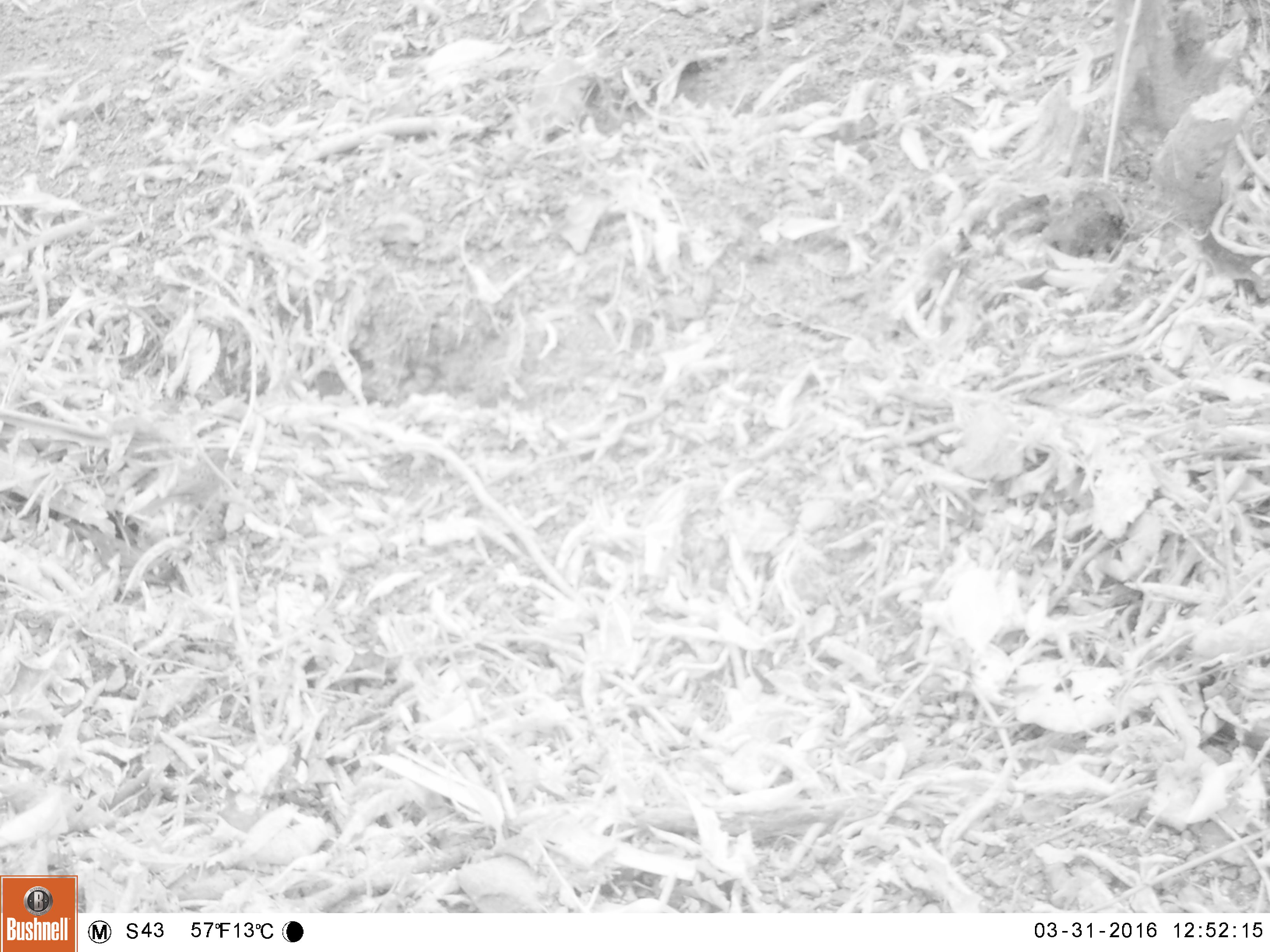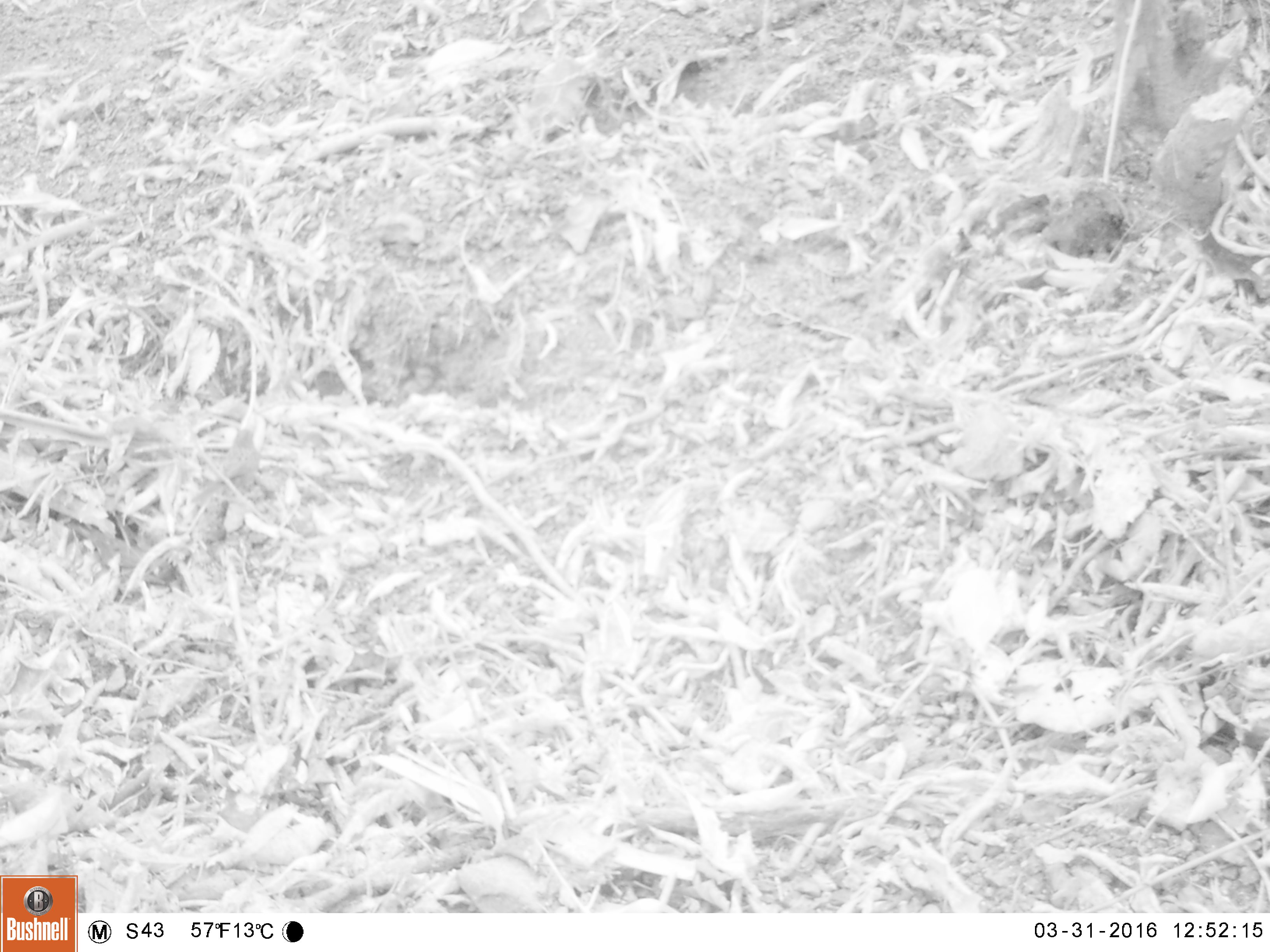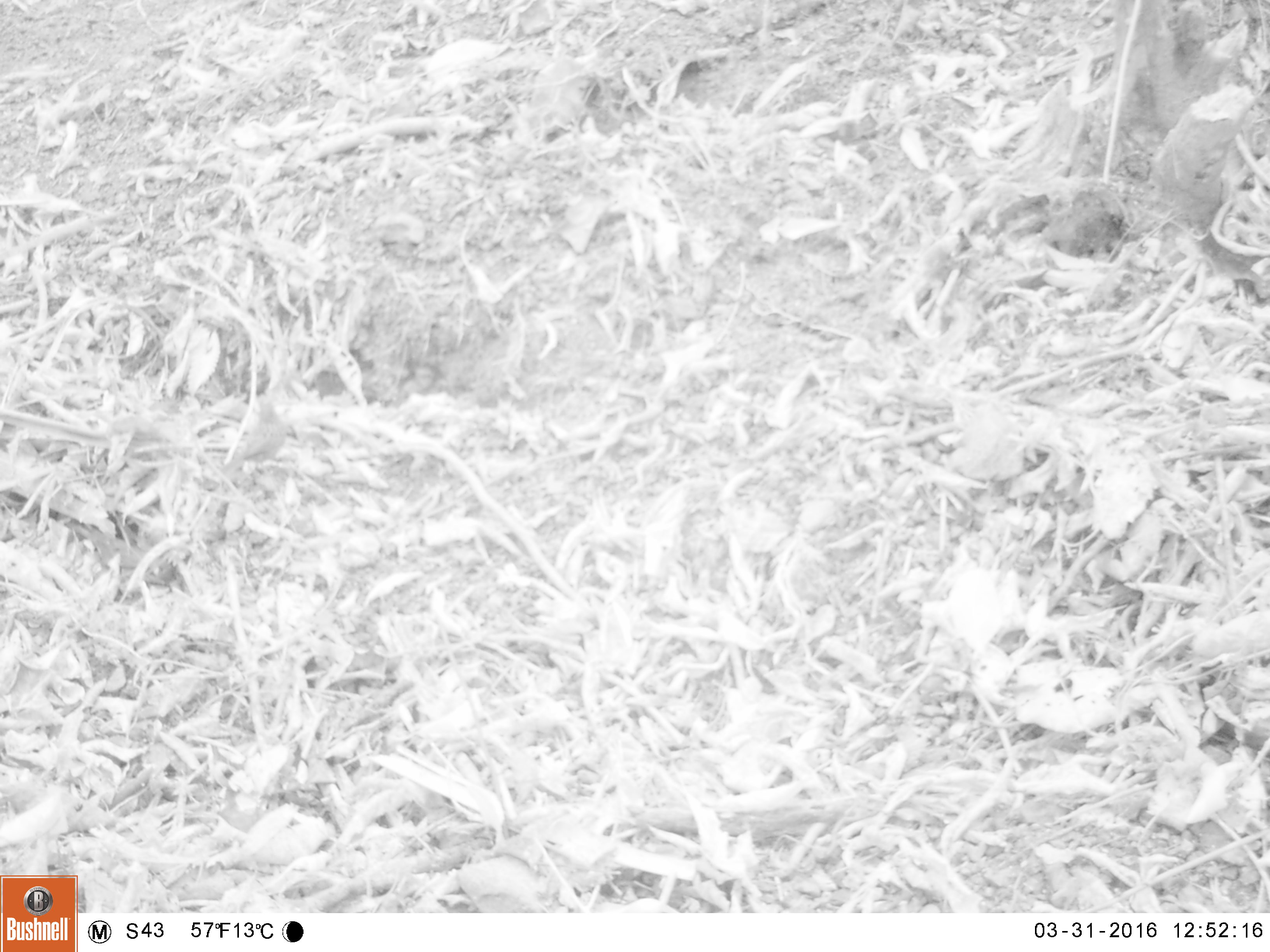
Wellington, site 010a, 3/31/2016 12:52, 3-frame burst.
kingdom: Animalia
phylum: Chordata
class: Aves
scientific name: Aves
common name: bird